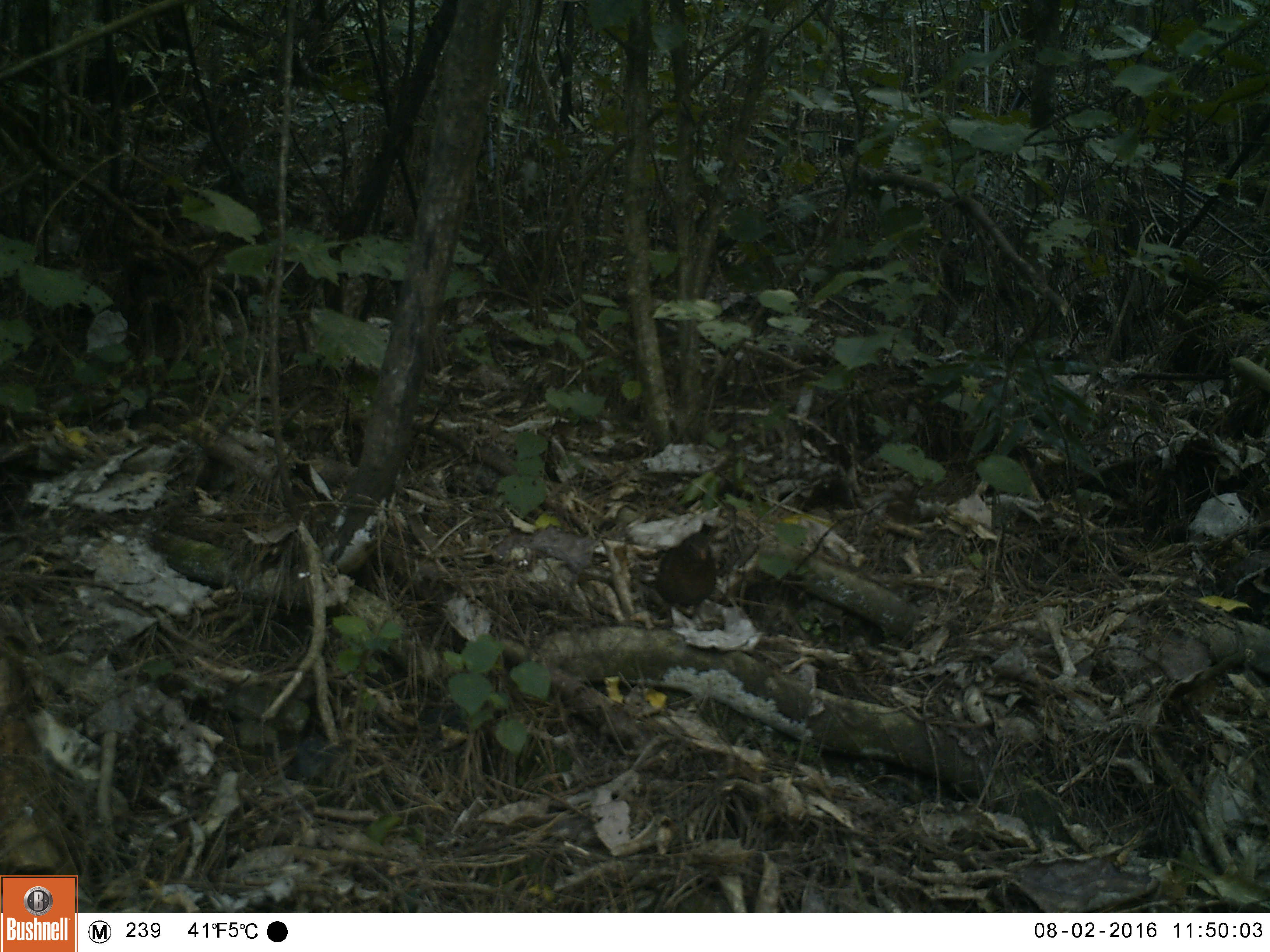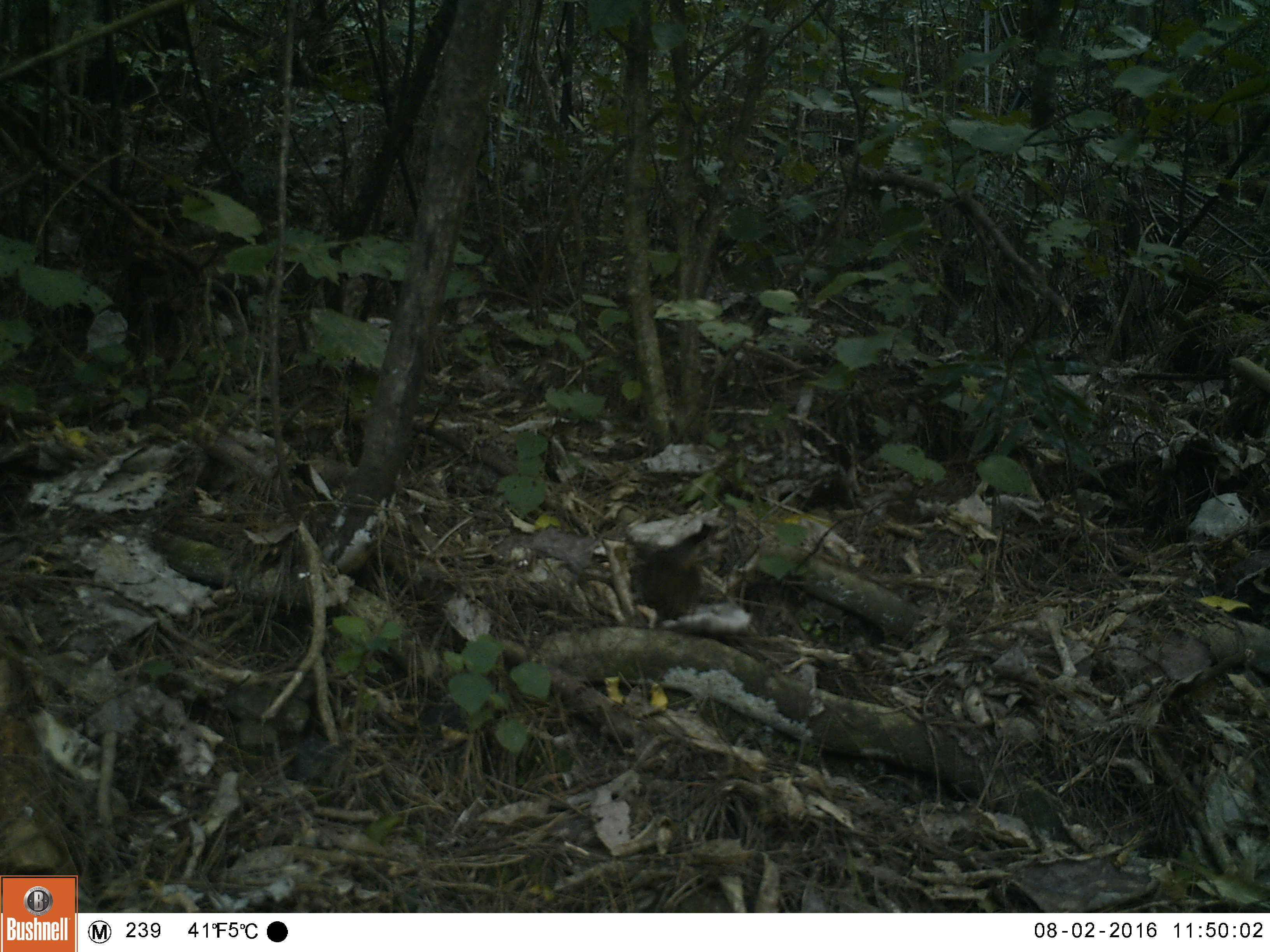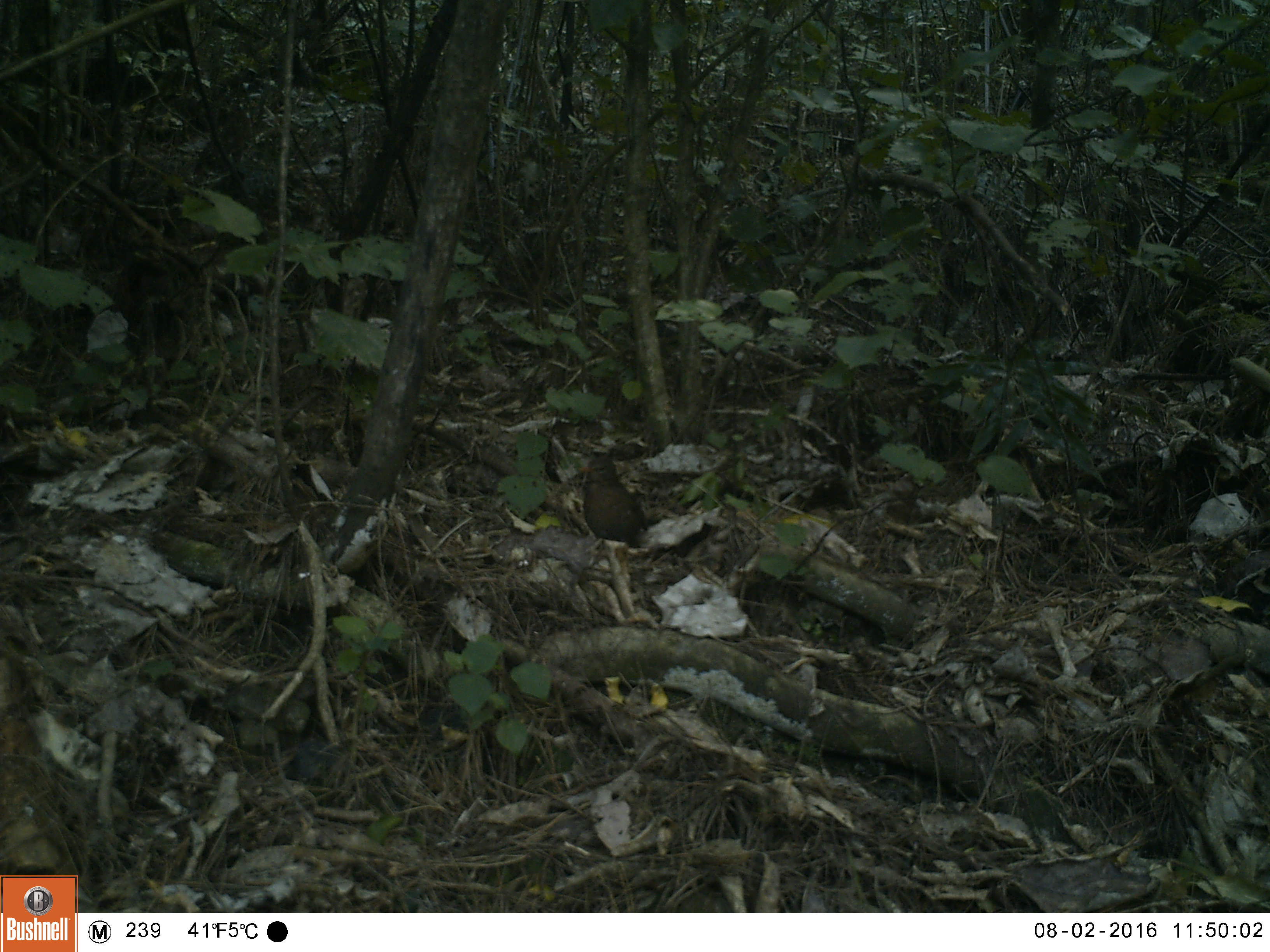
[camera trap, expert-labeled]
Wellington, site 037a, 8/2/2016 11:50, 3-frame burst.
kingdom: Animalia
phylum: Chordata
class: Aves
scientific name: Aves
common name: bird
Bird (Aves).